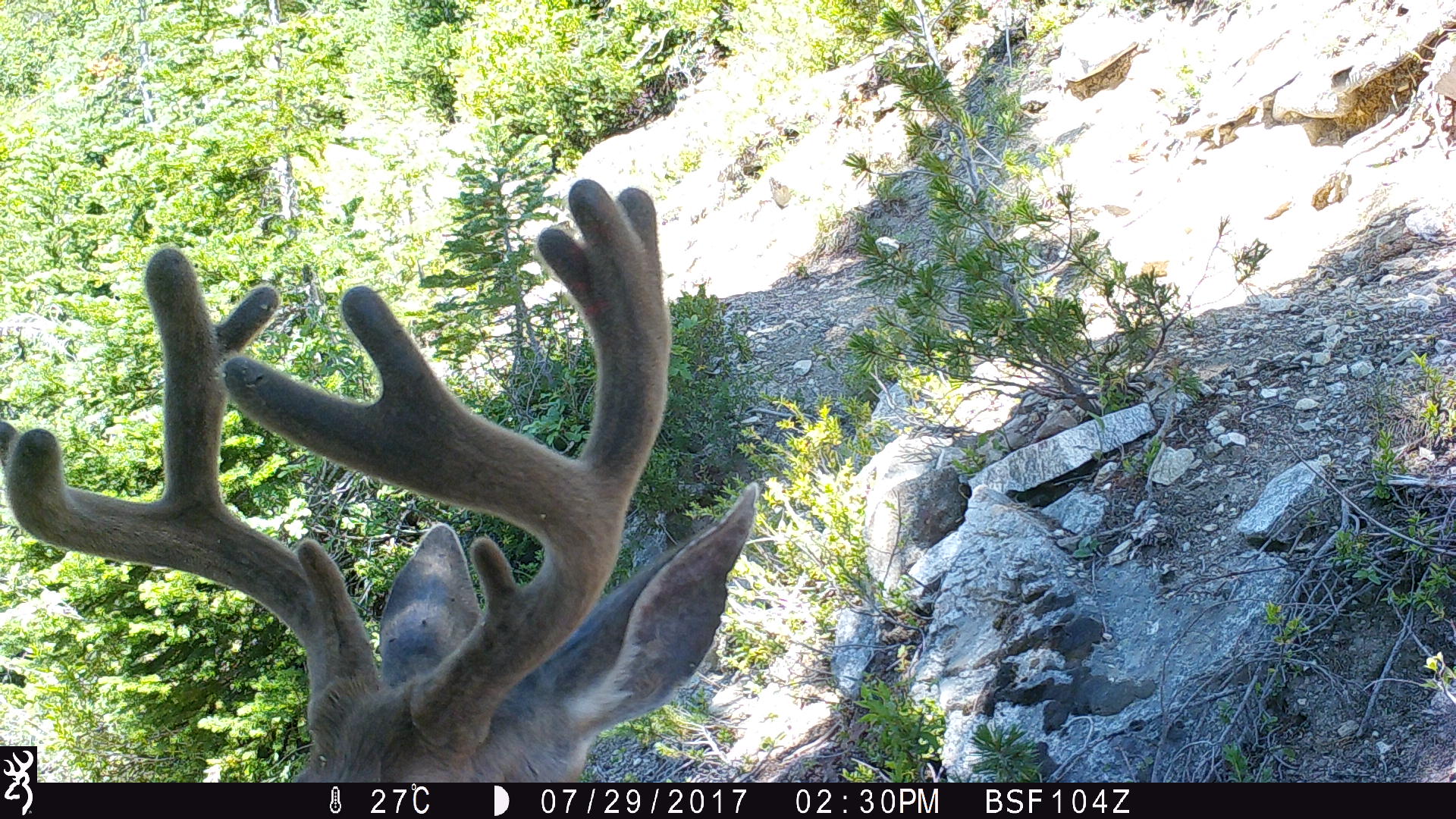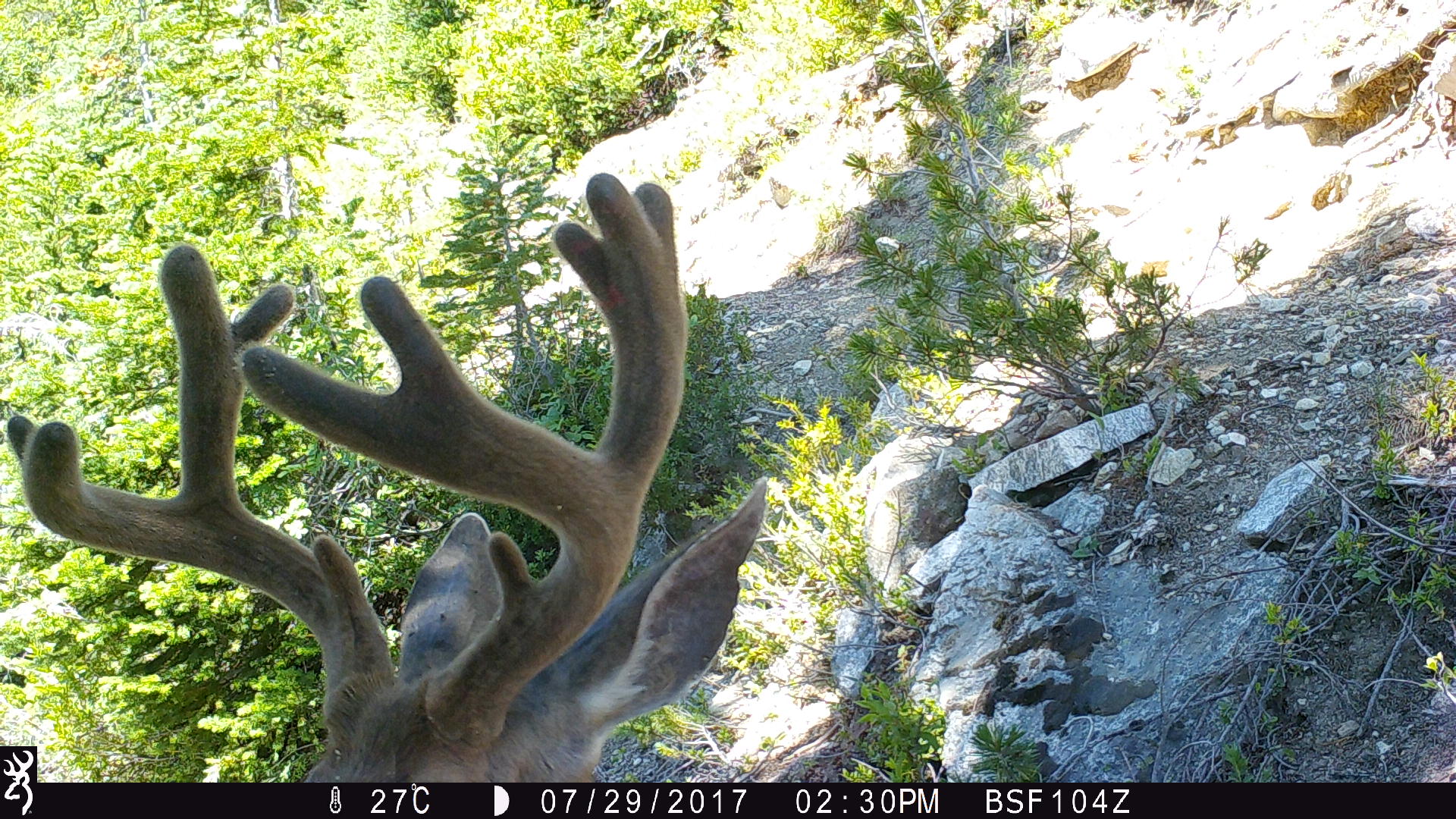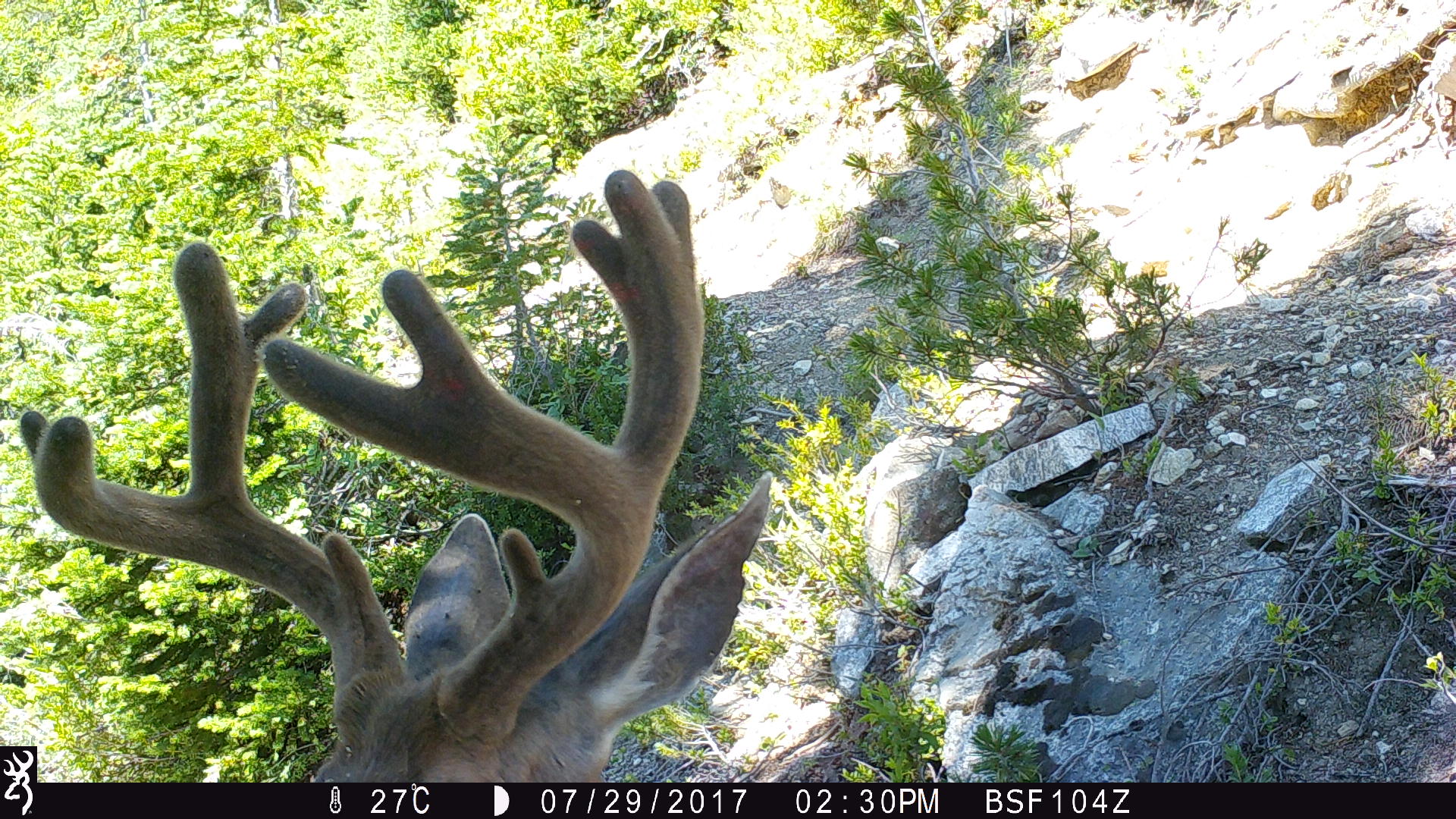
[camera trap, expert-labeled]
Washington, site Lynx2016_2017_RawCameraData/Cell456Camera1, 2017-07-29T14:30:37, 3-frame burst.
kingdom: Animalia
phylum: Chordata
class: Mammalia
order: Artiodactyla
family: Cervidae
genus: Odocoileus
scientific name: Odocoileus hemionus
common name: mule deer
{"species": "Odocoileus hemionus (mule deer)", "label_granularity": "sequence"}